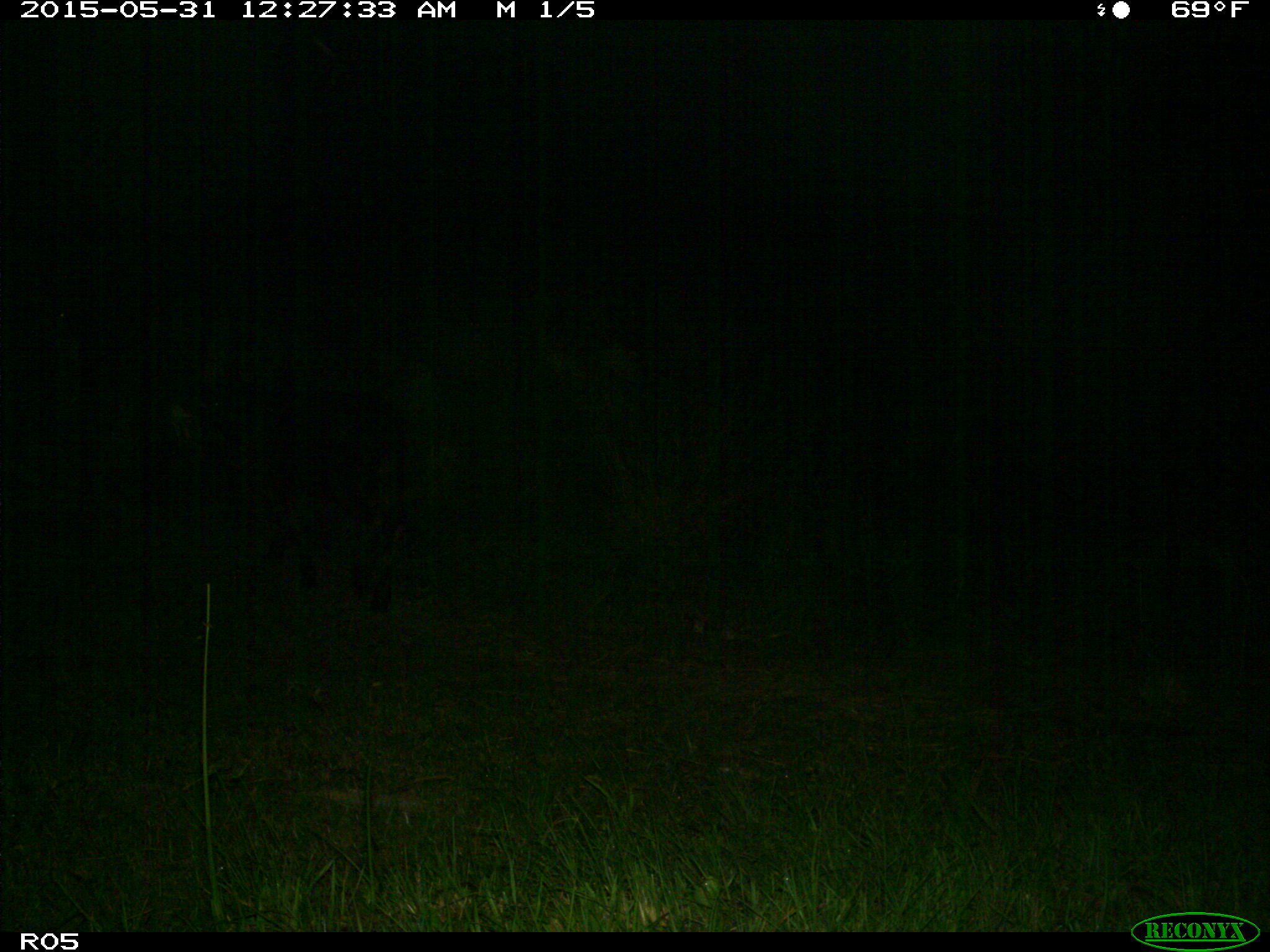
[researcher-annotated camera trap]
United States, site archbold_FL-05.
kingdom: Animalia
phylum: Chordata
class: Mammalia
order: Artiodactyla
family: Bovidae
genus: Bos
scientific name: Bos taurus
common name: domestic cow